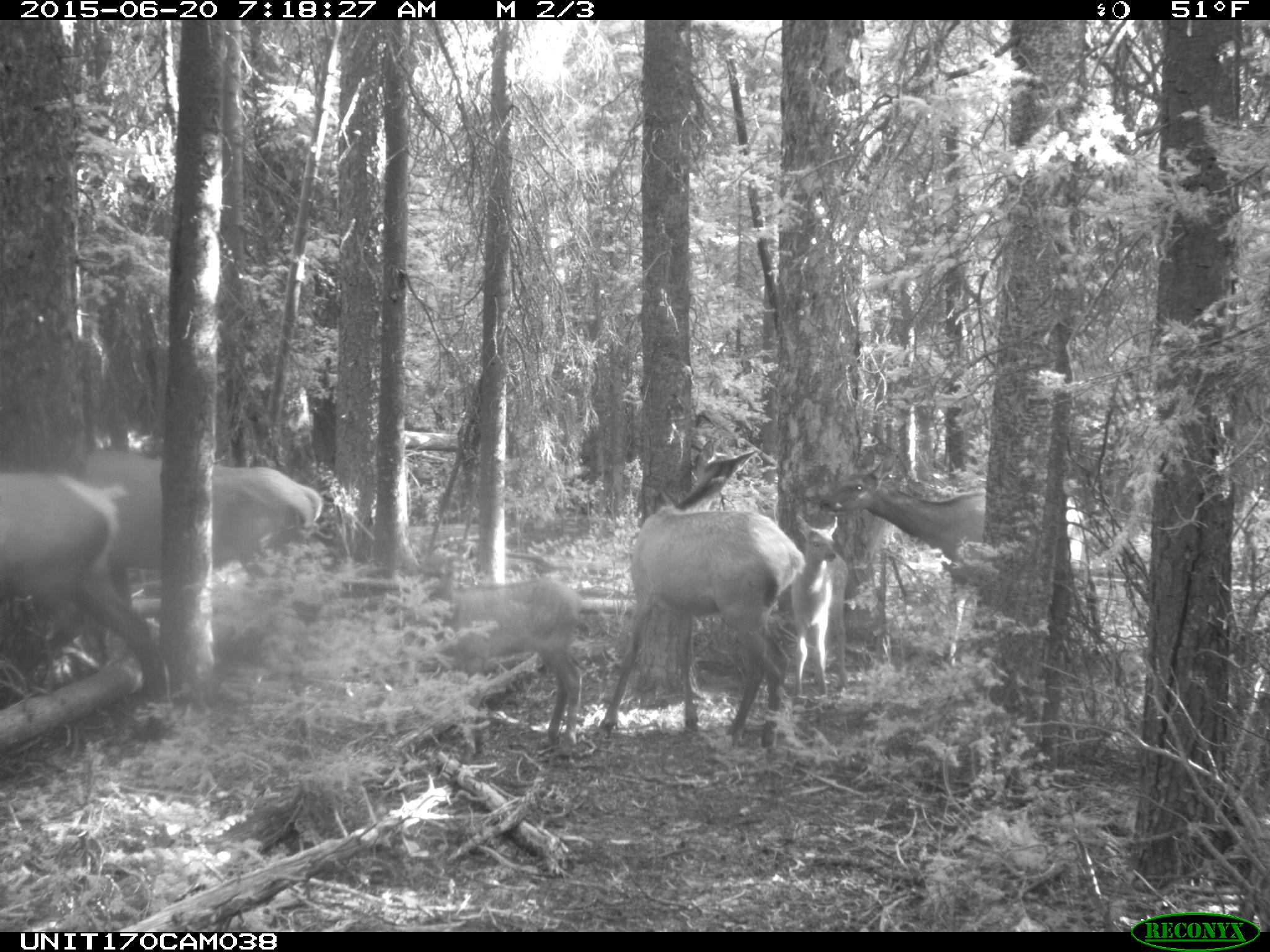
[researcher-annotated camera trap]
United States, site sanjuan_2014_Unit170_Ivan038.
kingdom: Animalia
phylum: Chordata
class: Mammalia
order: Artiodactyla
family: Cervidae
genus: Cervus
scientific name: Cervus elaphus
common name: red deer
Cervus elaphus (red deer).